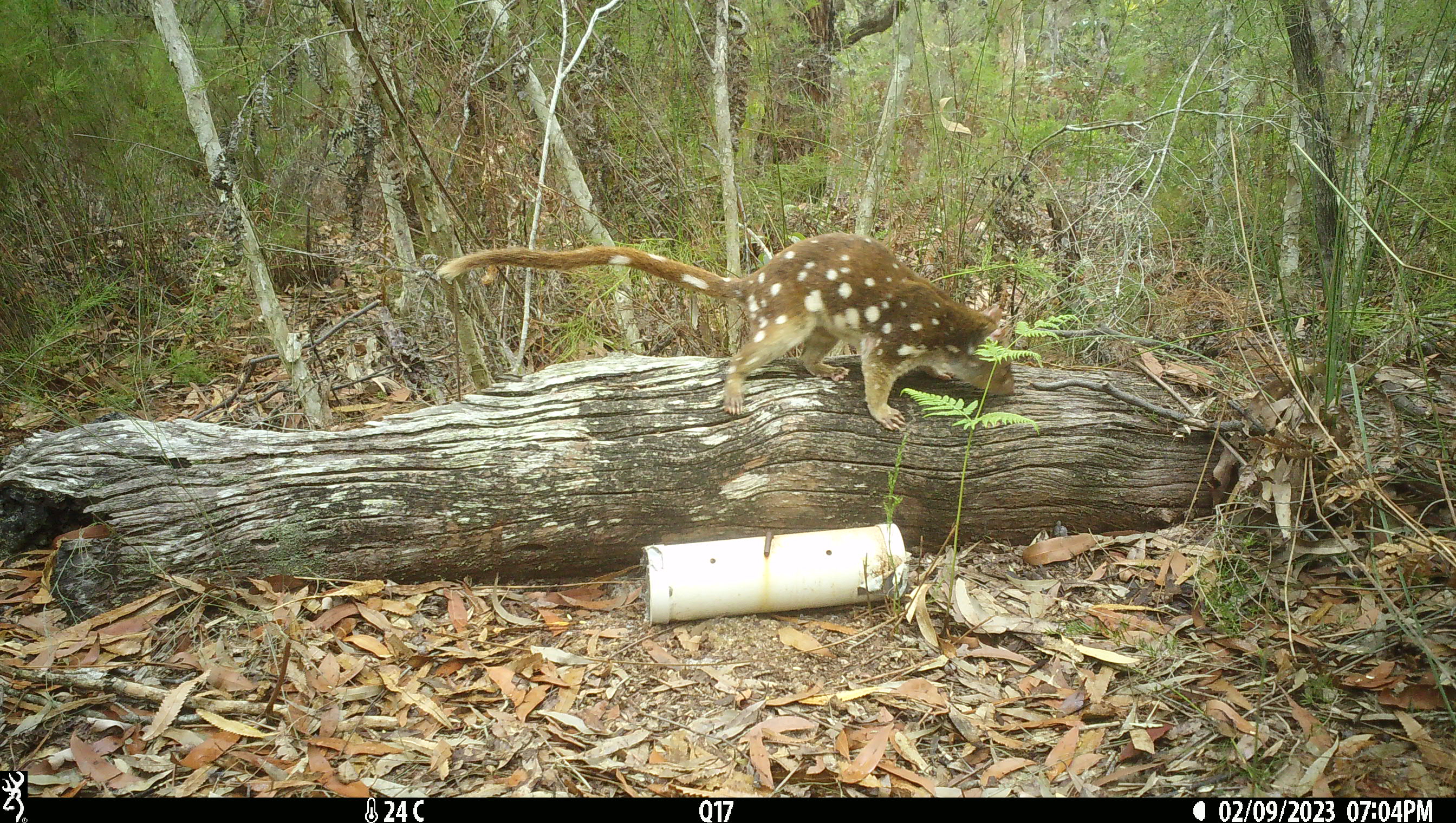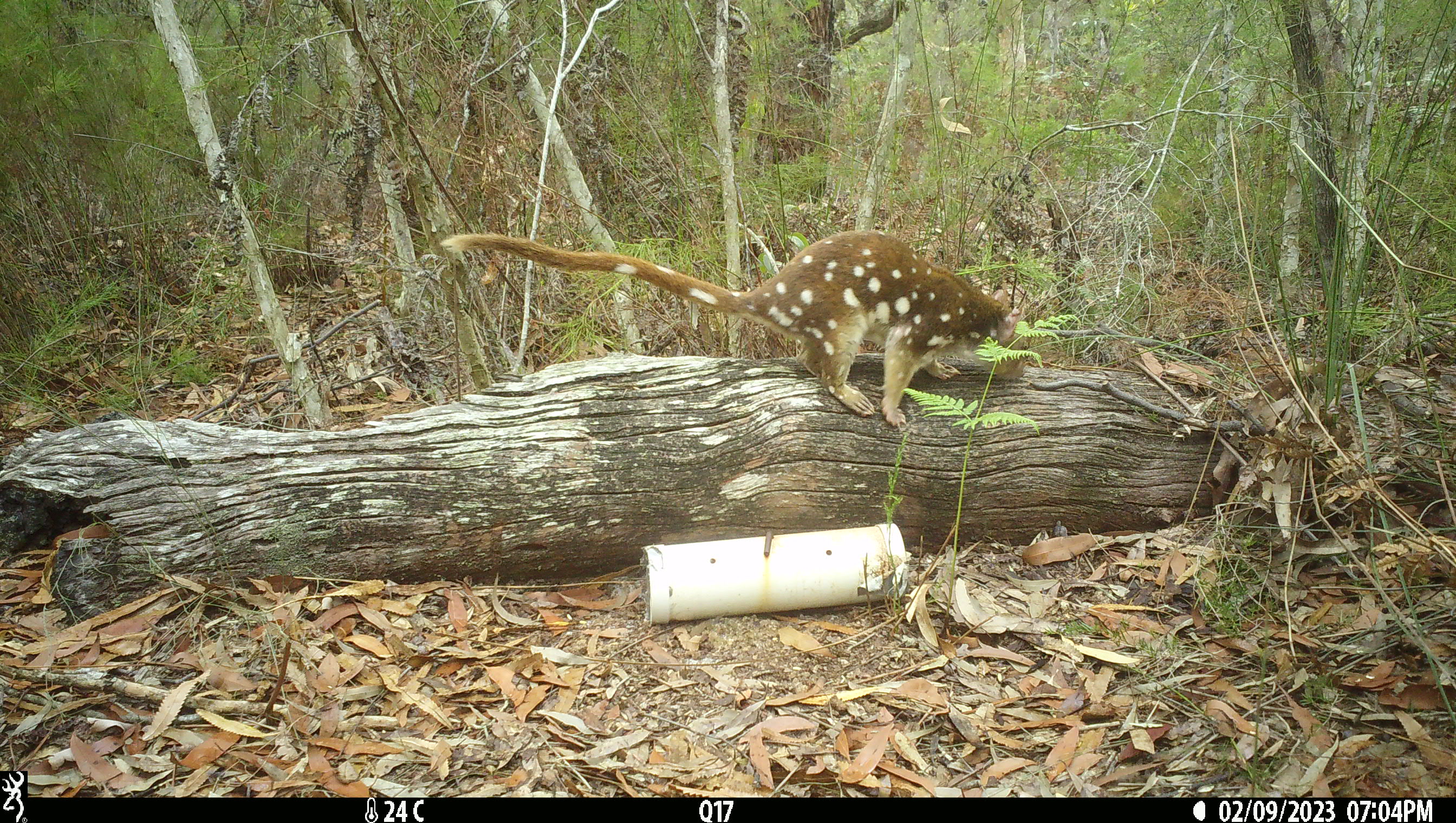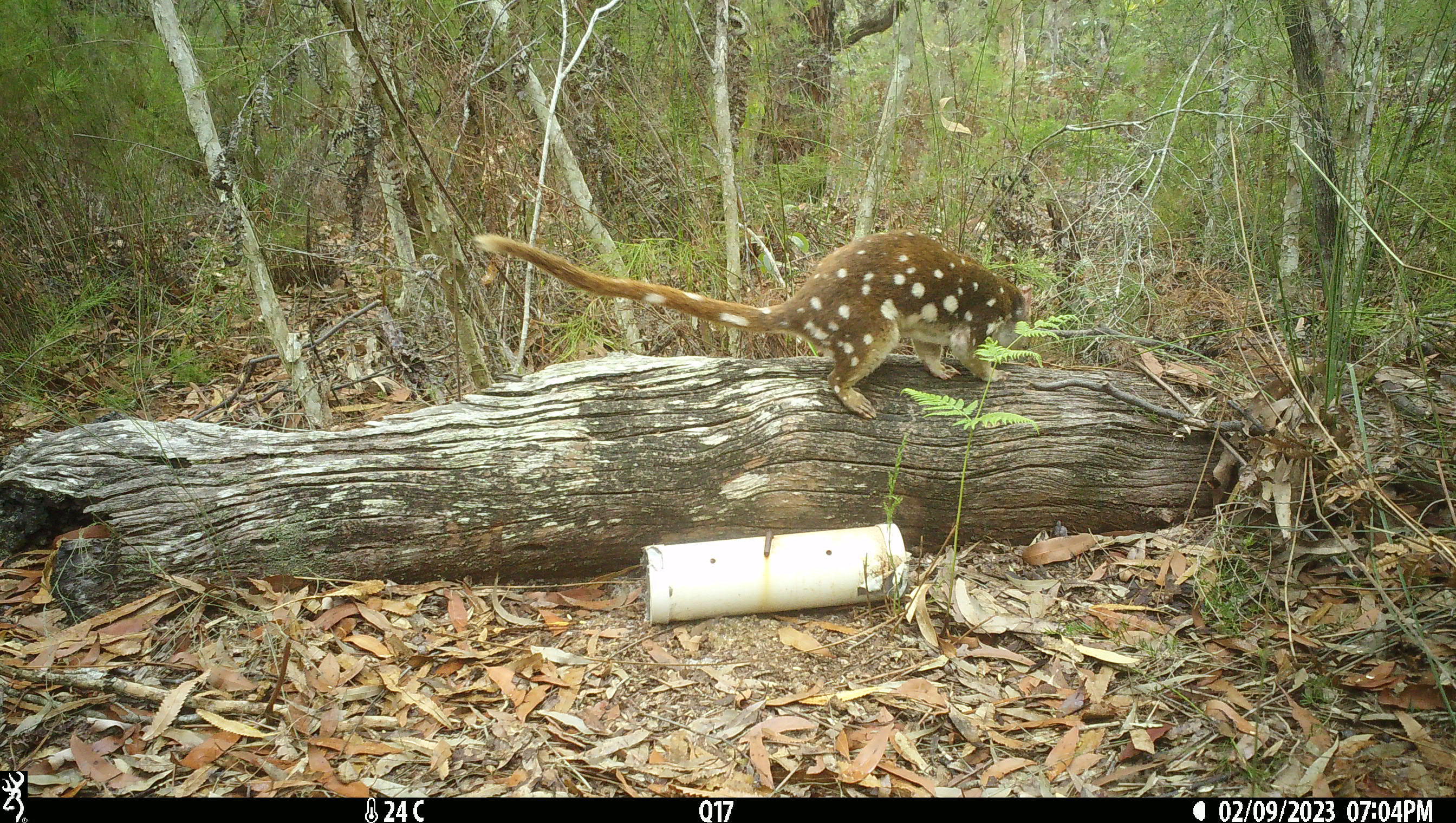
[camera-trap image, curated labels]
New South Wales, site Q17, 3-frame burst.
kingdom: Animalia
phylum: Chordata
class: Mammalia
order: Dasyuromorphia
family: Dasyuridae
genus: Dasyurus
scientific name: Dasyurus maculatus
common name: spotted-tailed quoll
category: quoll